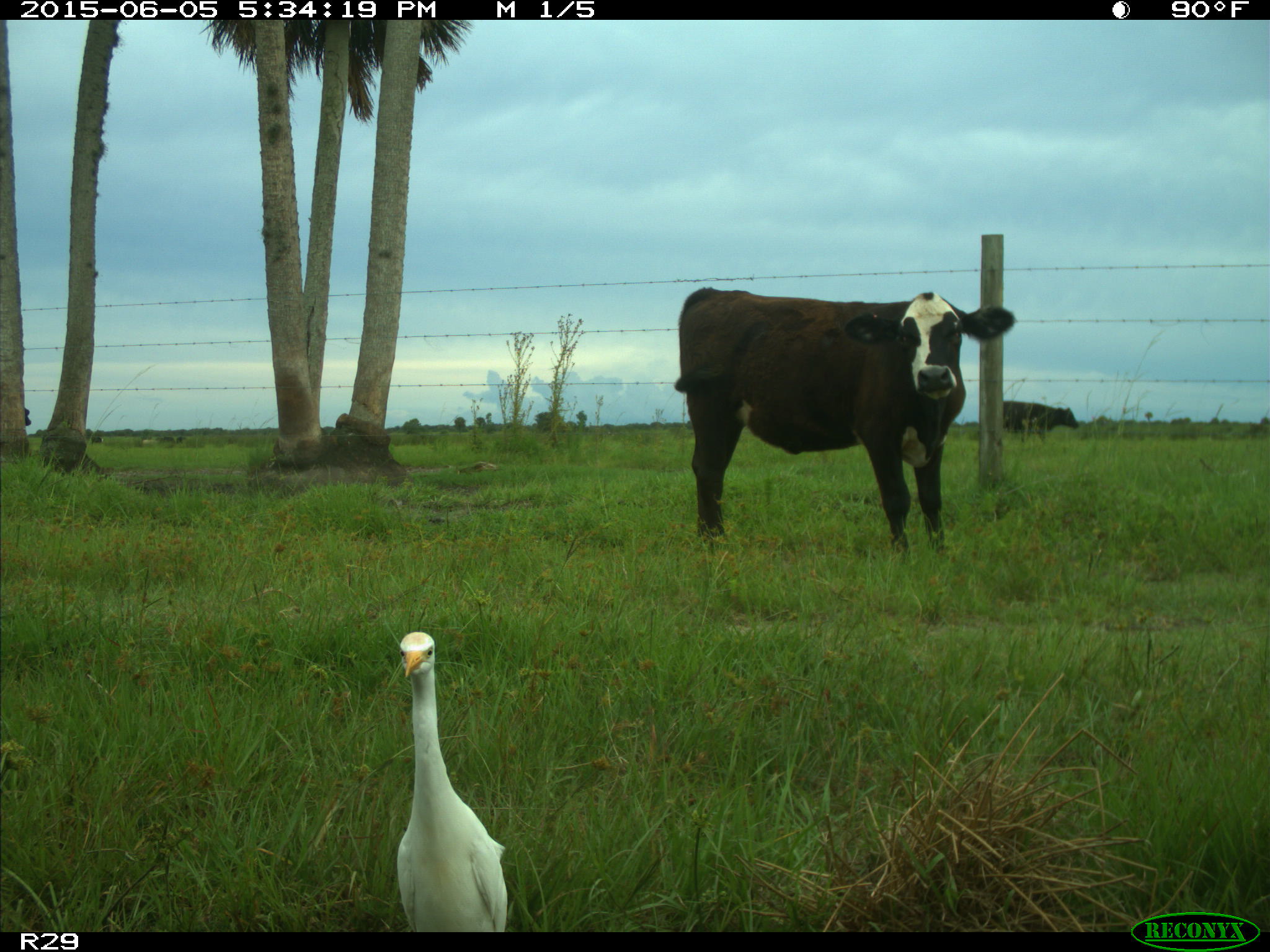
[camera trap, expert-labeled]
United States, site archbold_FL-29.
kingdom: Animalia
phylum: Chordata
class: Mammalia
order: Artiodactyla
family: Bovidae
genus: Bos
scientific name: Bos taurus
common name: domestic cow